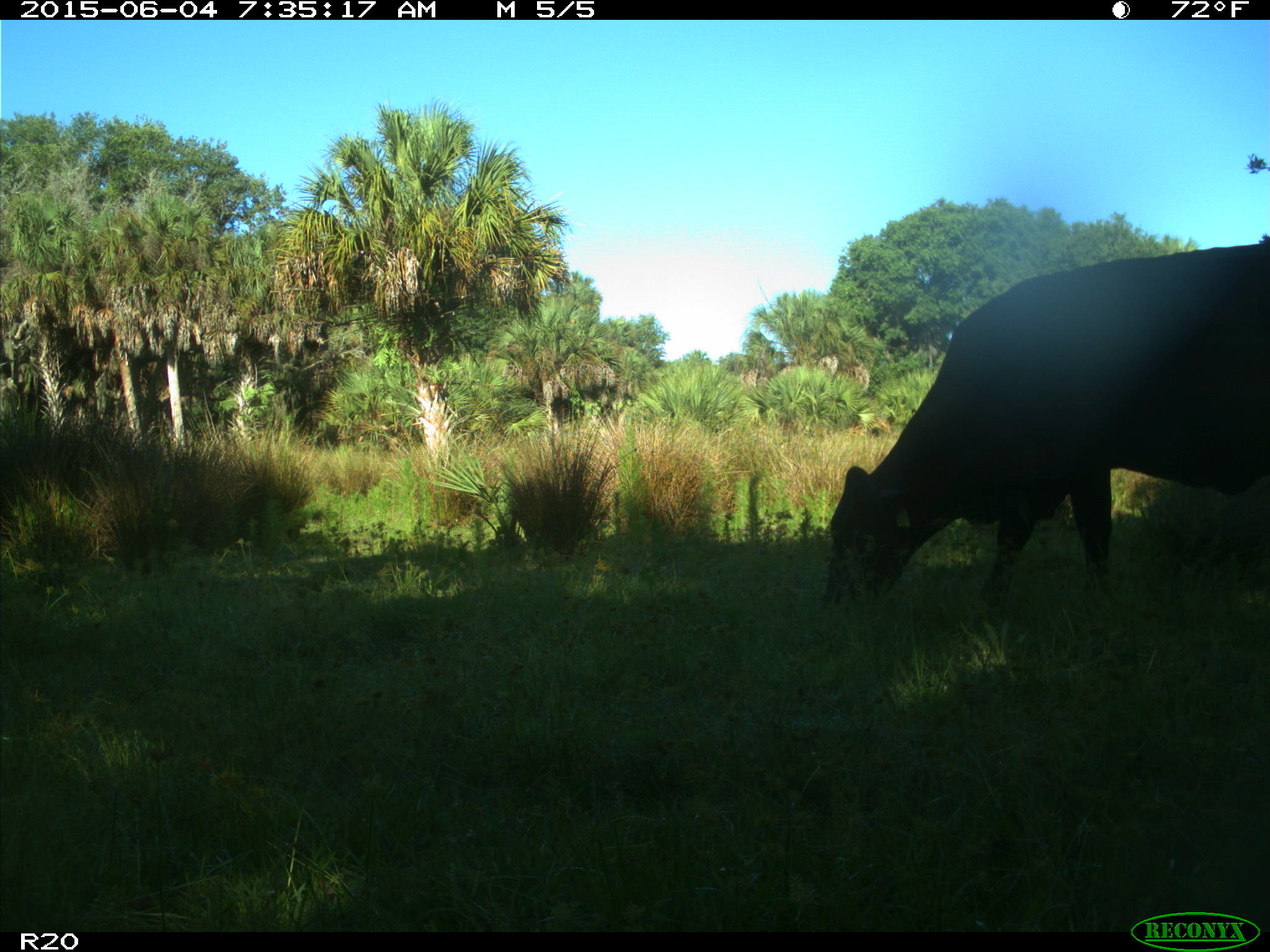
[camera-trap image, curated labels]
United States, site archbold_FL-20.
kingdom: Animalia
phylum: Chordata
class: Mammalia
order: Artiodactyla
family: Bovidae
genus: Bos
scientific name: Bos taurus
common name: domestic cow